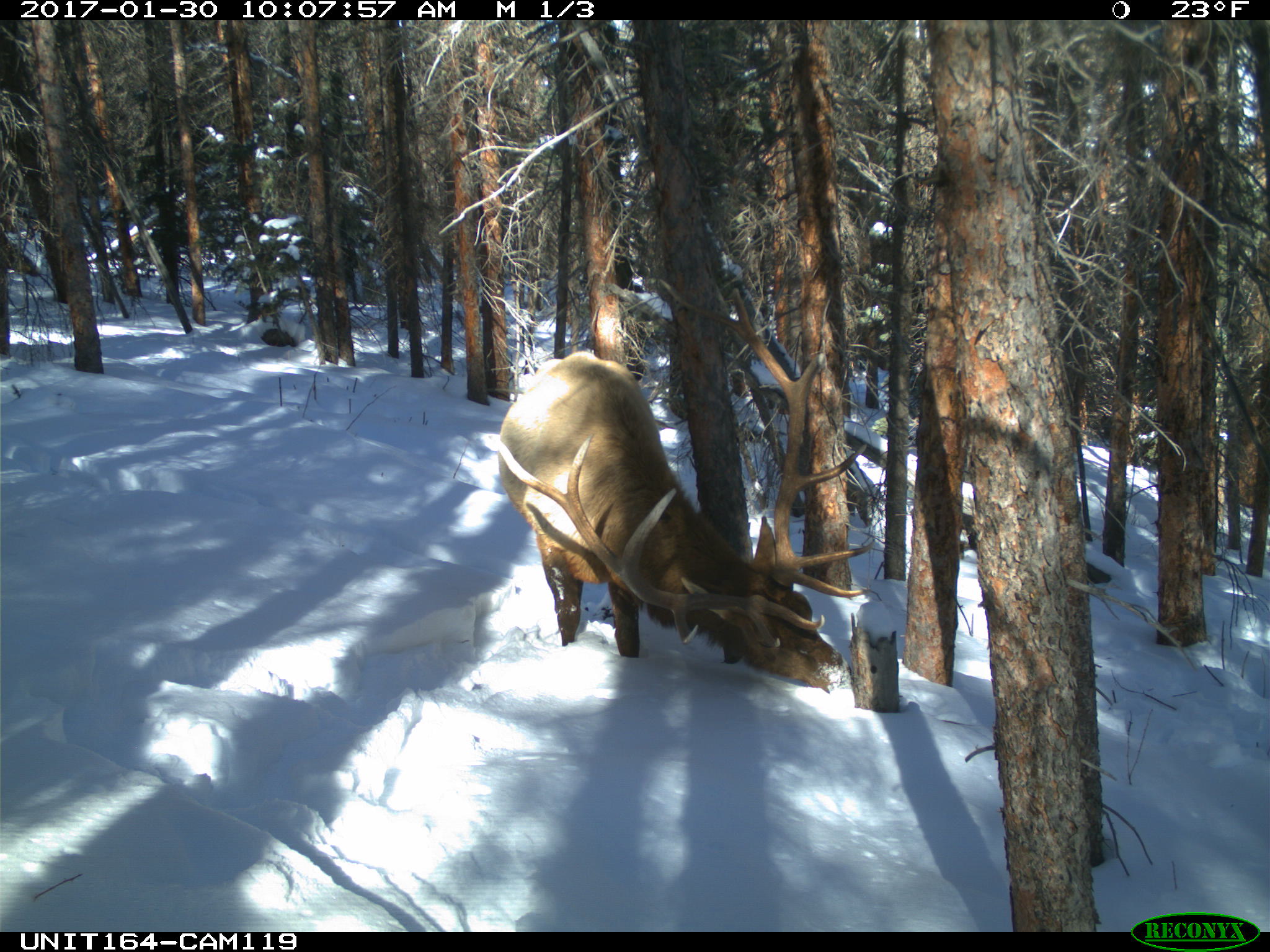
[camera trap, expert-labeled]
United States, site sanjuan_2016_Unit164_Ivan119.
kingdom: Animalia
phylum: Chordata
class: Mammalia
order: Artiodactyla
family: Cervidae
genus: Cervus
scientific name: Cervus elaphus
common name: red deer